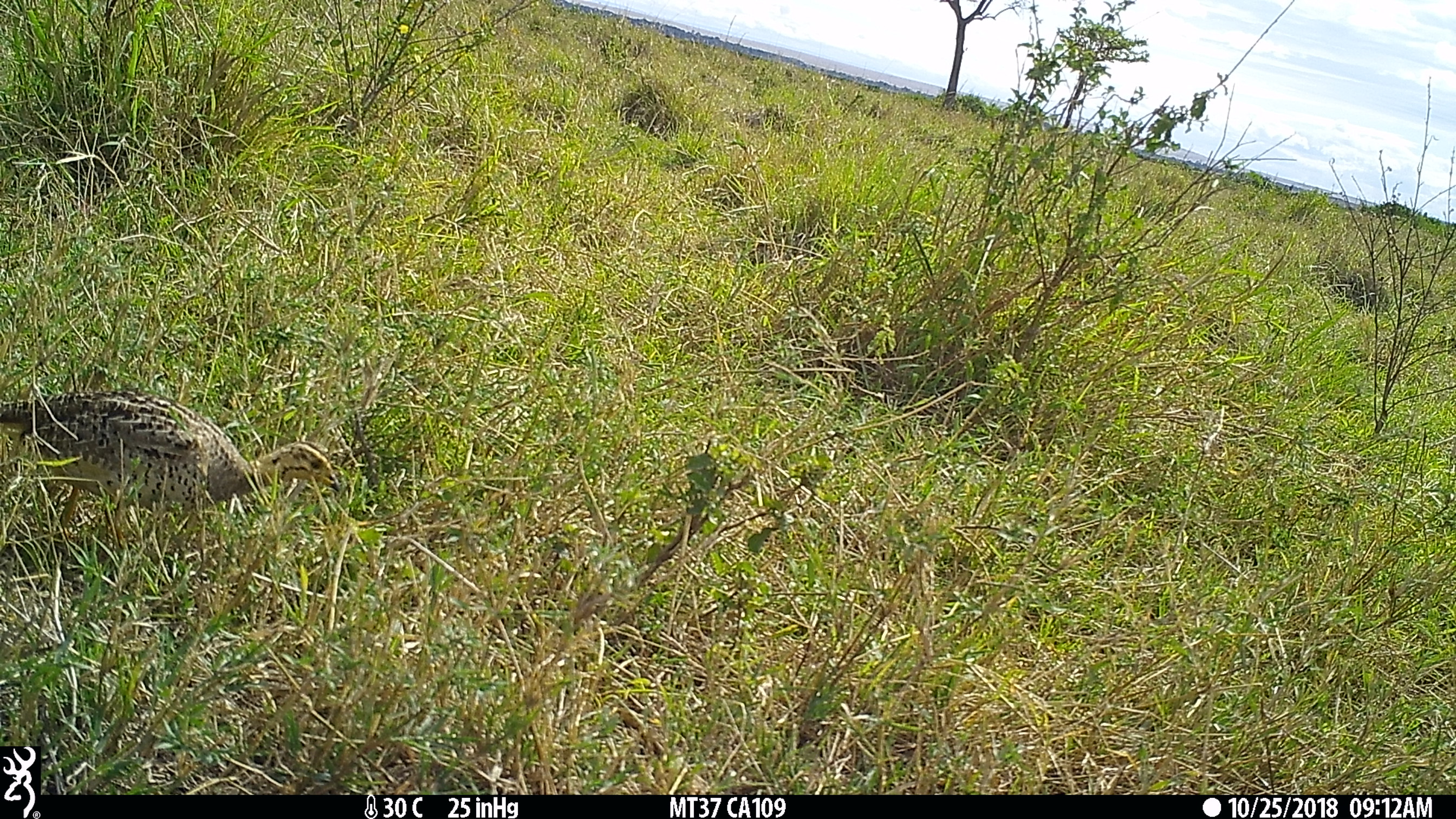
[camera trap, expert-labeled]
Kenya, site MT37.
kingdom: Animalia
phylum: Chordata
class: Aves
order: Galliformes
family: Phasianidae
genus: Campocolinus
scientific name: Campocolinus coqui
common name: coqui francolin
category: francolin coqui